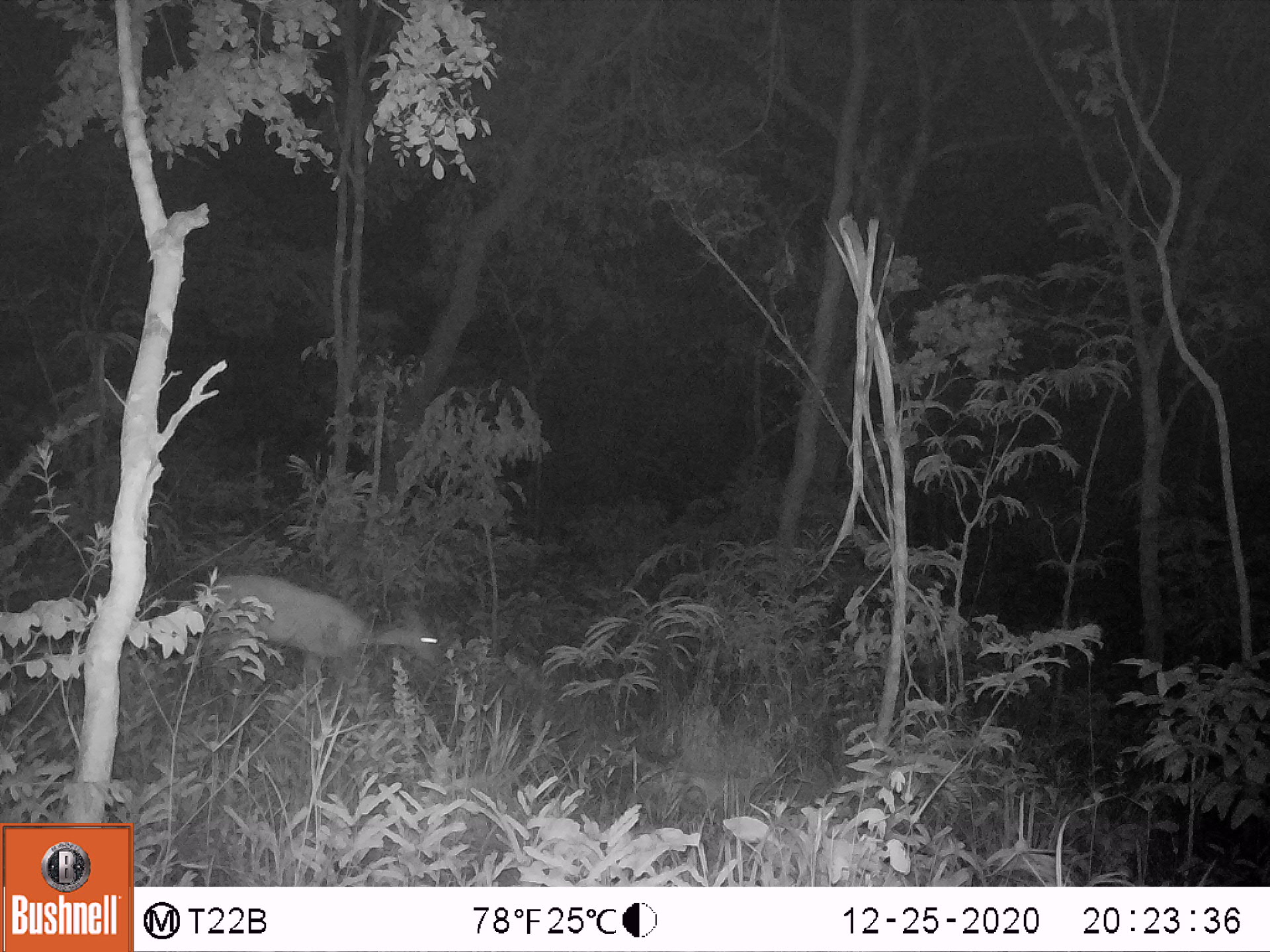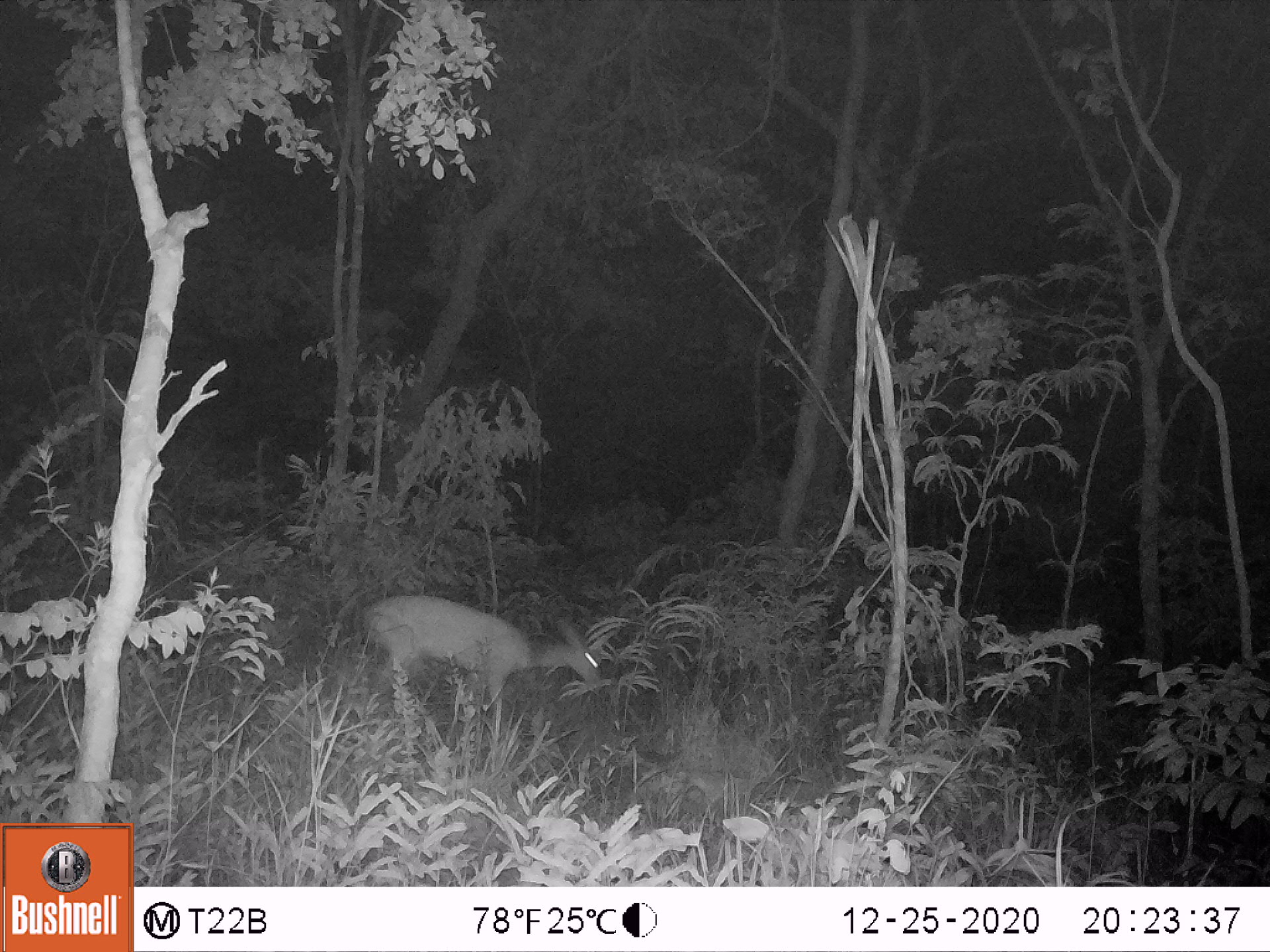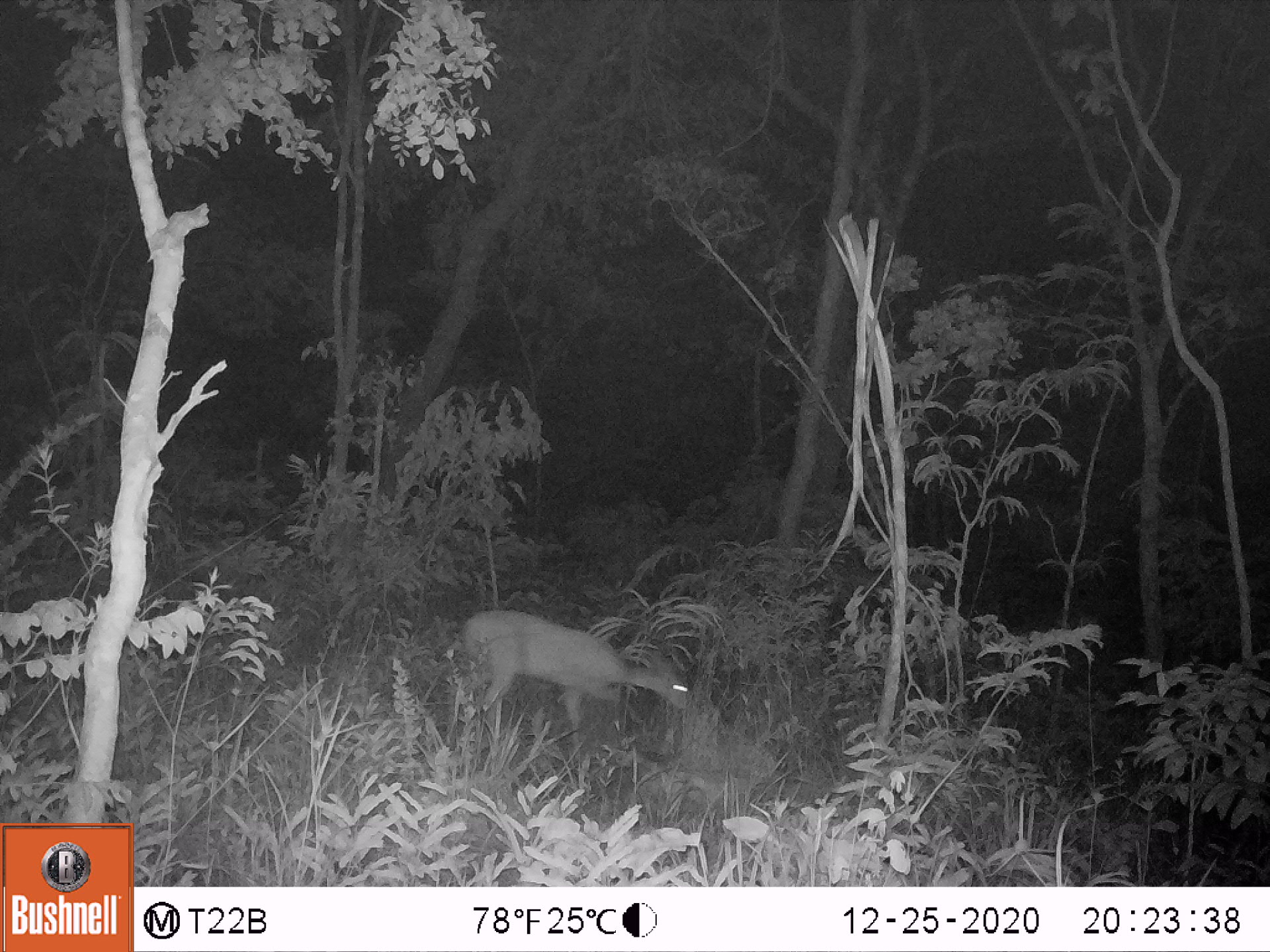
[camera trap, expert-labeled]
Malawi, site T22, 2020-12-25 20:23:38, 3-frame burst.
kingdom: Animalia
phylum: Chordata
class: Mammalia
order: Artiodactyla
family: Bovidae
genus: Tragelaphus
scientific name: Tragelaphus sylvaticus sylvaticus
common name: cape bushbuck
Cape bushbuck (Tragelaphus sylvaticus sylvaticus), count 1.